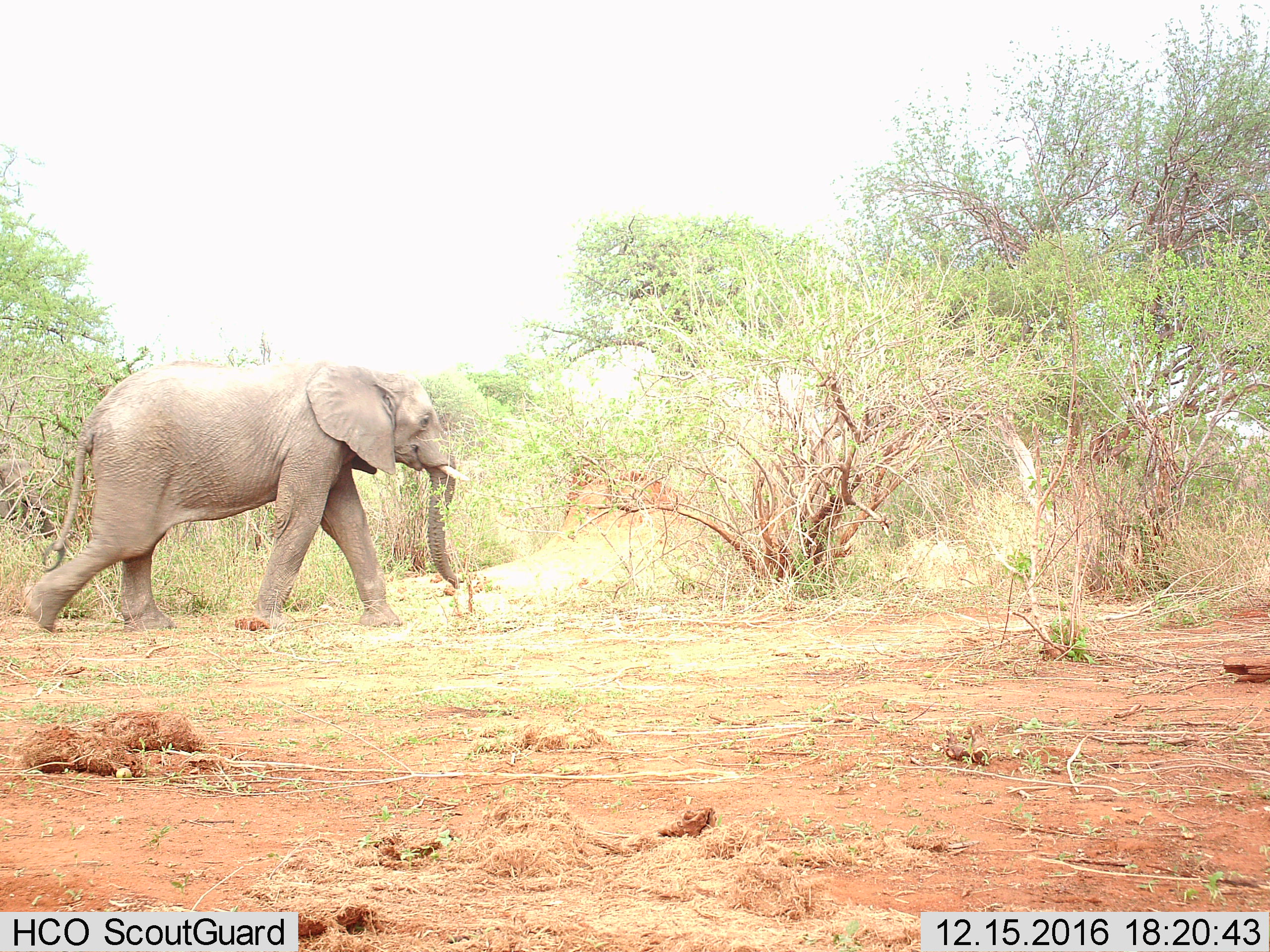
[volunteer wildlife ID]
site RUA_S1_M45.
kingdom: Animalia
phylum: Chordata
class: Mammalia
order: Proboscidea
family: Elephantidae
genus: Loxodonta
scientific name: Loxodonta africana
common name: african bush elephant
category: elephant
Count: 1.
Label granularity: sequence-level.